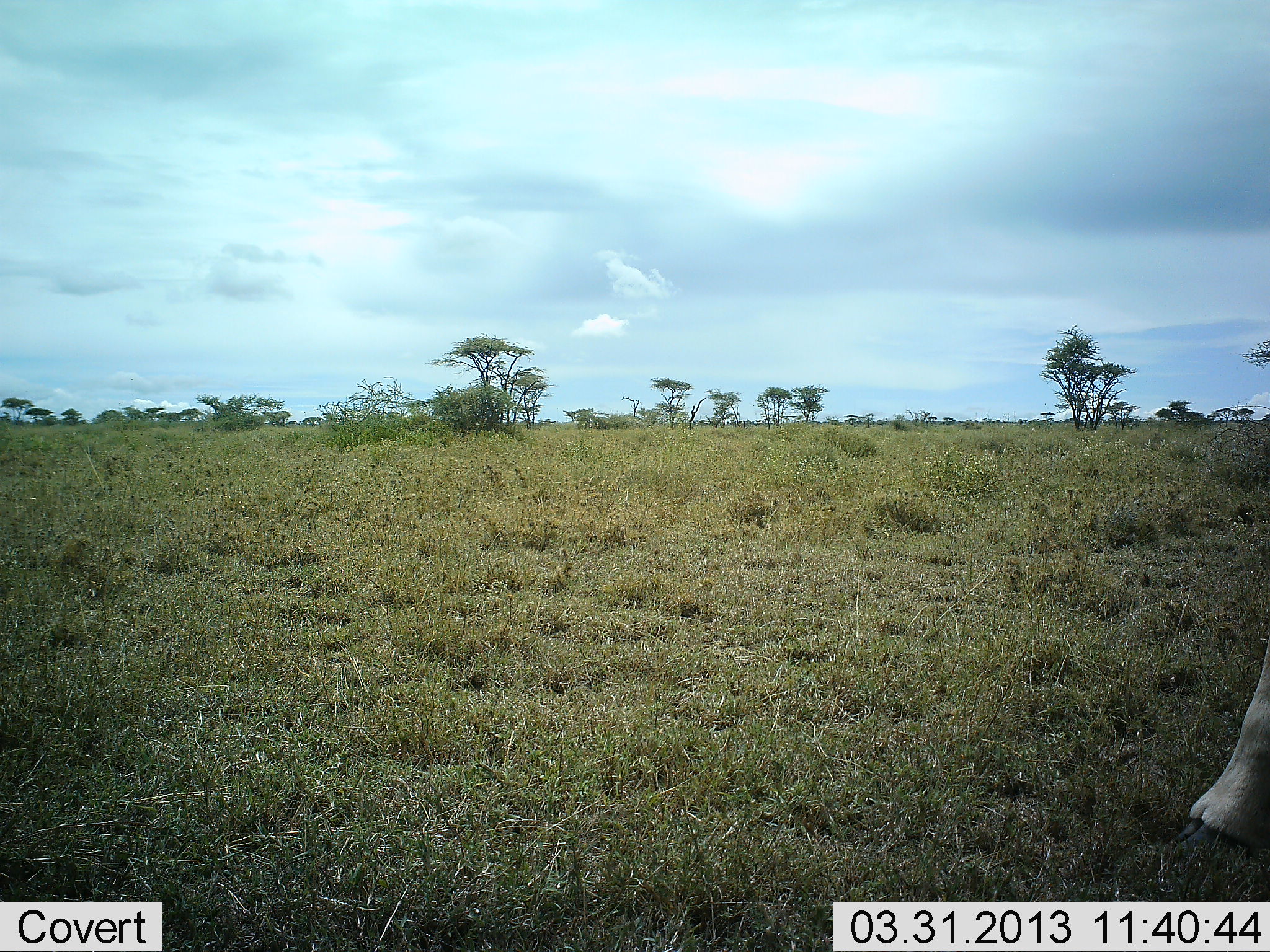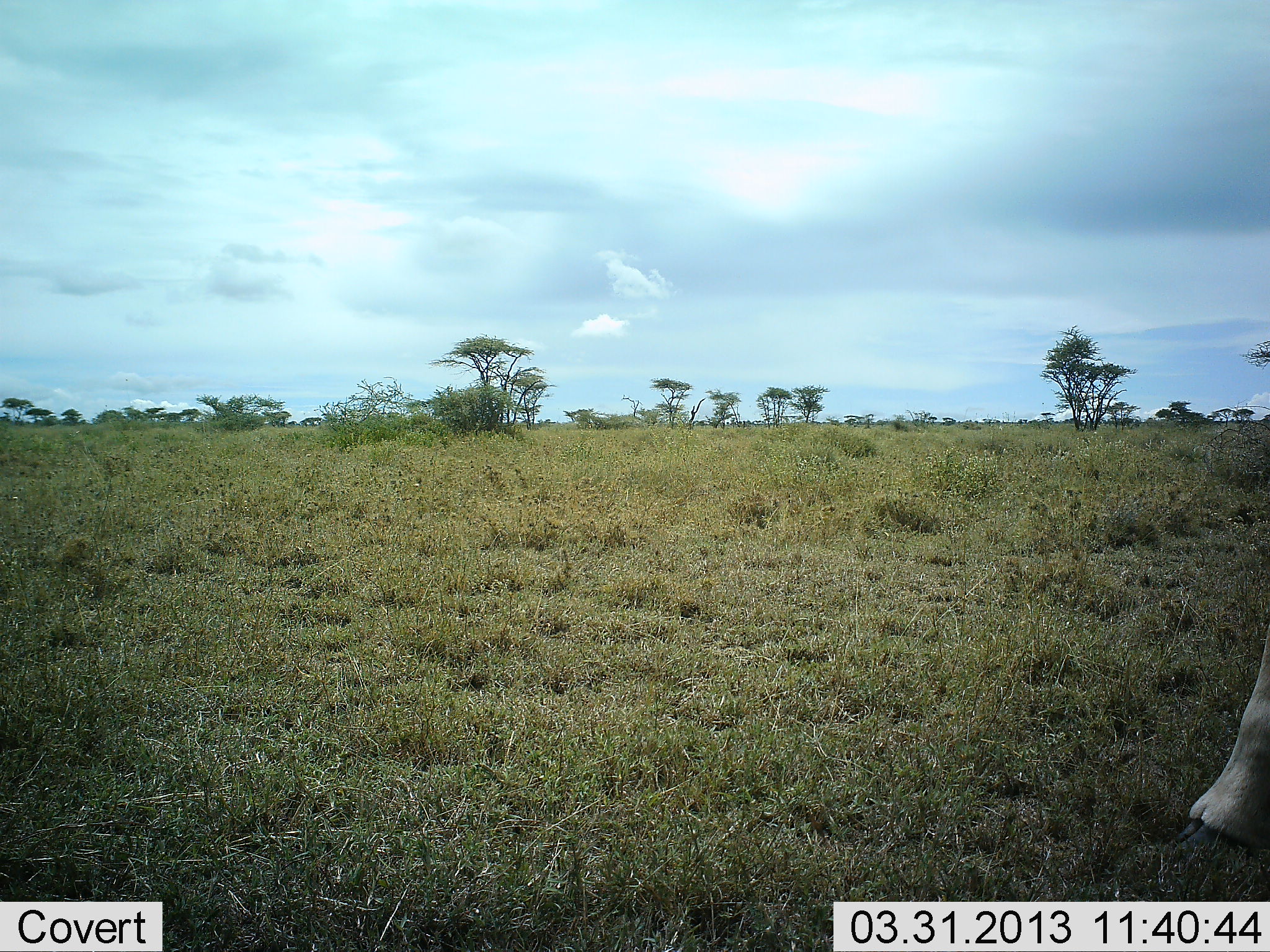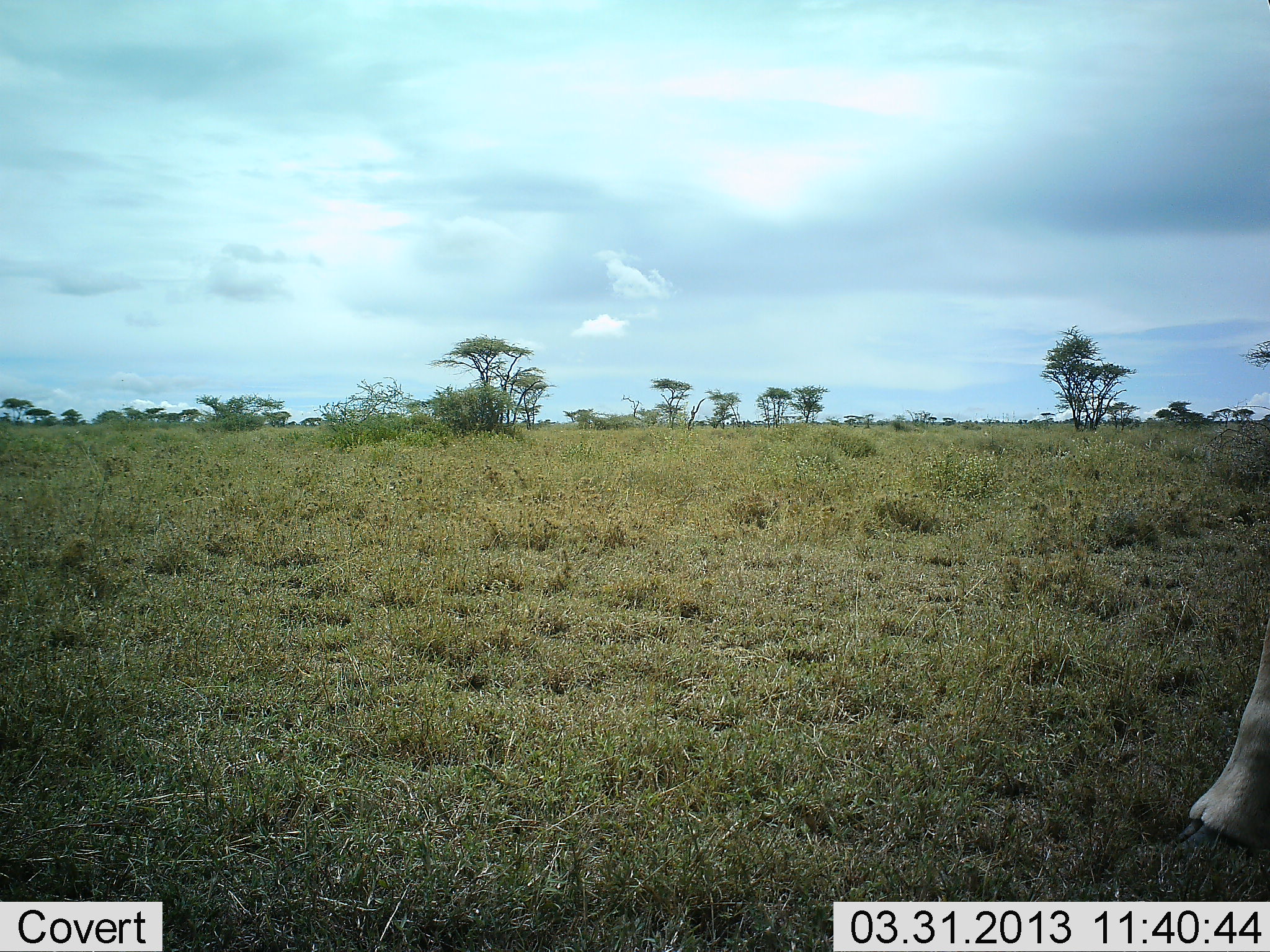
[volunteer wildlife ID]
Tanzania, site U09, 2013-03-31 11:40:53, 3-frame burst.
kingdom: Animalia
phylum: Chordata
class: Mammalia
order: Artiodactyla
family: Giraffidae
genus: Giraffa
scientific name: Giraffa camelopardalis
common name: giraffe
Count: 1.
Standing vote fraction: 91%.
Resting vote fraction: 0%.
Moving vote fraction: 5%.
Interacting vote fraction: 0%.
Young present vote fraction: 0%.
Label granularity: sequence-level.